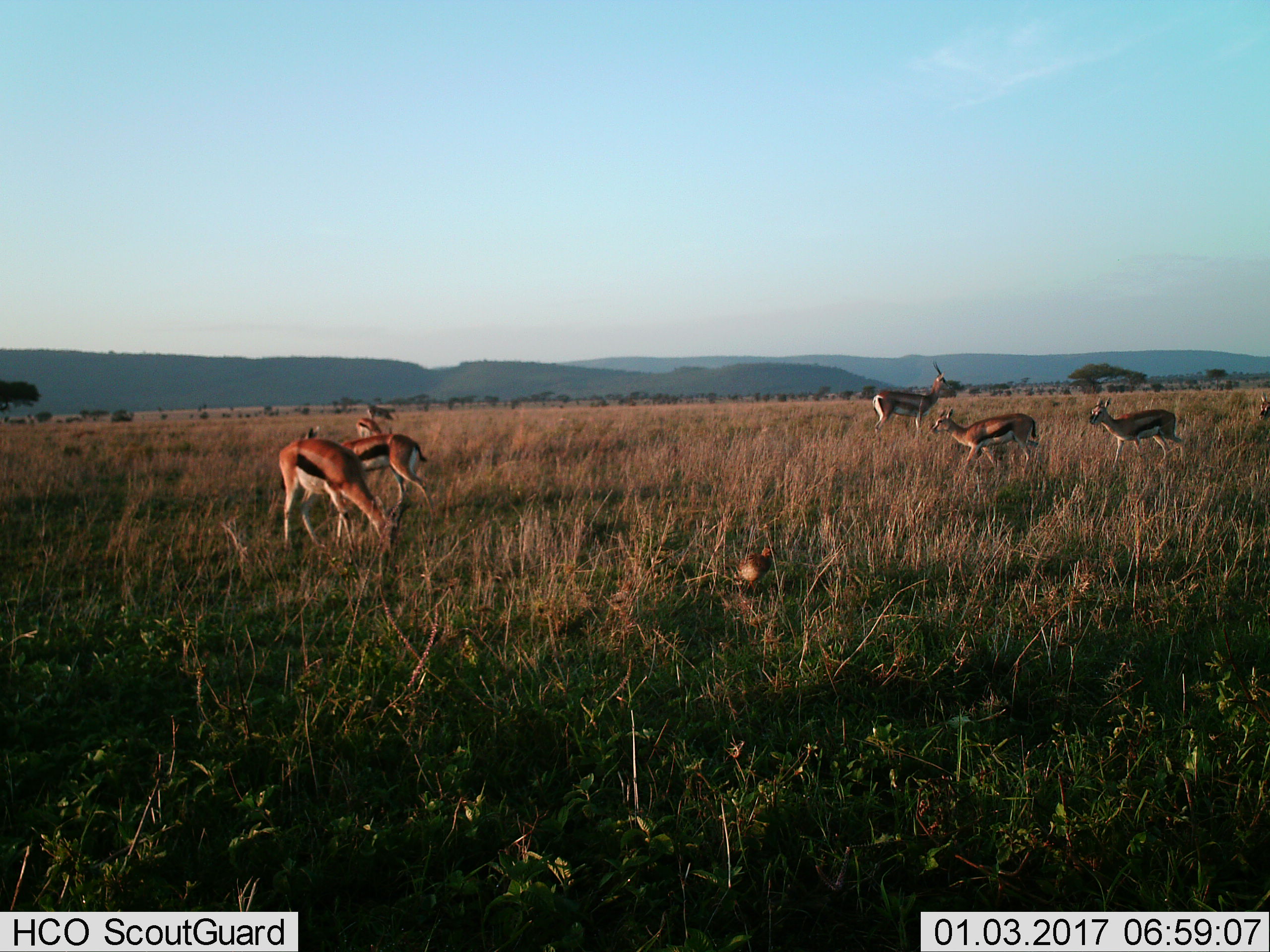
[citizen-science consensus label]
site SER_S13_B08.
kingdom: Animalia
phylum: Chordata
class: Mammalia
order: Artiodactyla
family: Bovidae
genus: Eudorcas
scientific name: Eudorcas thomsonii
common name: thomson's gazelle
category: gazellethomsons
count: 7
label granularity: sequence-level